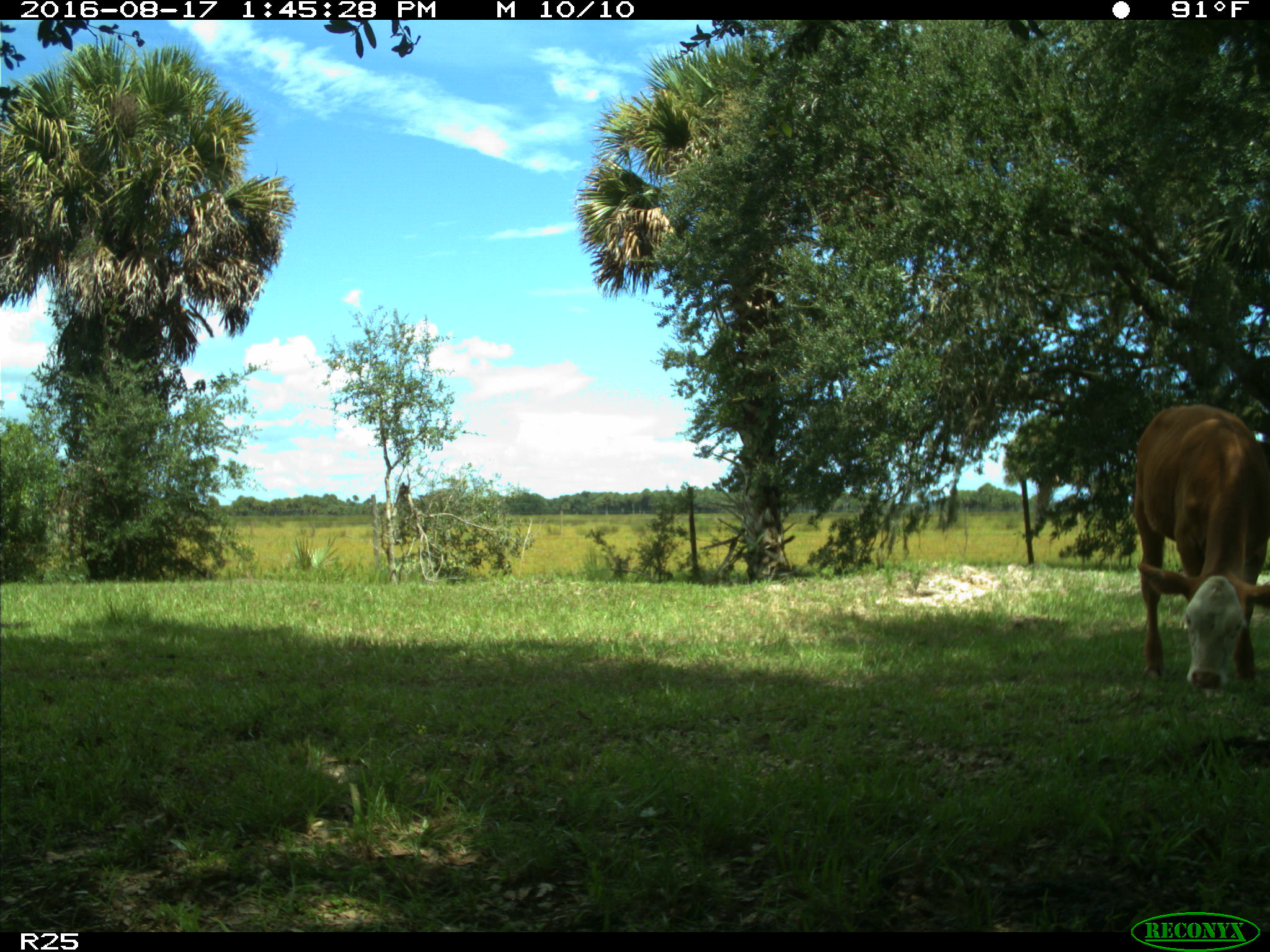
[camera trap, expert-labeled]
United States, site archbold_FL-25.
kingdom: Animalia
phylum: Chordata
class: Mammalia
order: Artiodactyla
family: Bovidae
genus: Bos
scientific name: Bos taurus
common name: domestic cow